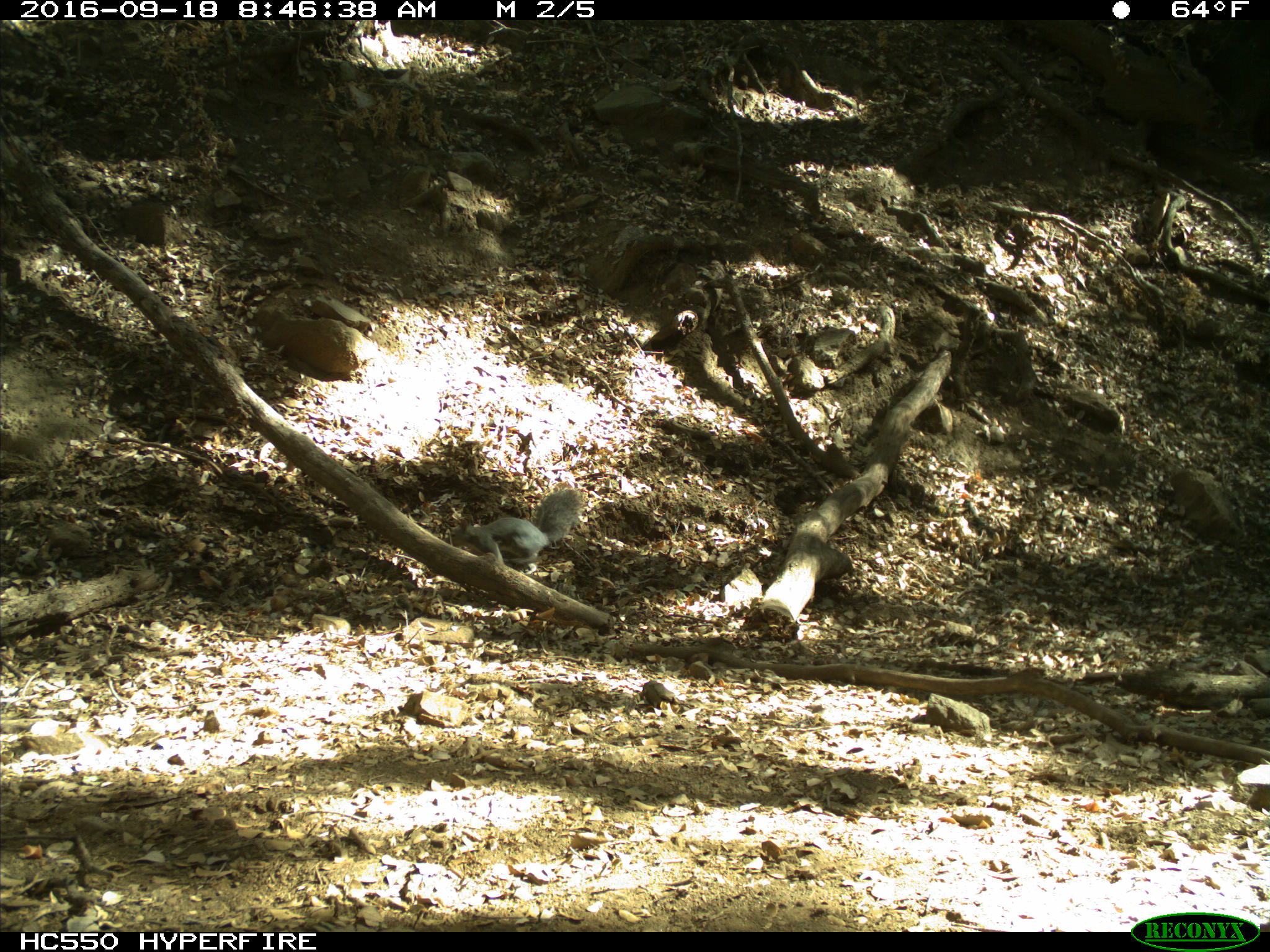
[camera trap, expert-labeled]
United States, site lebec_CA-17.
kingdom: Animalia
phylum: Chordata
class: Mammalia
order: Rodentia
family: Sciuridae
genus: Sciurus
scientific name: Sciurus carolinensis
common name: eastern gray squirrel